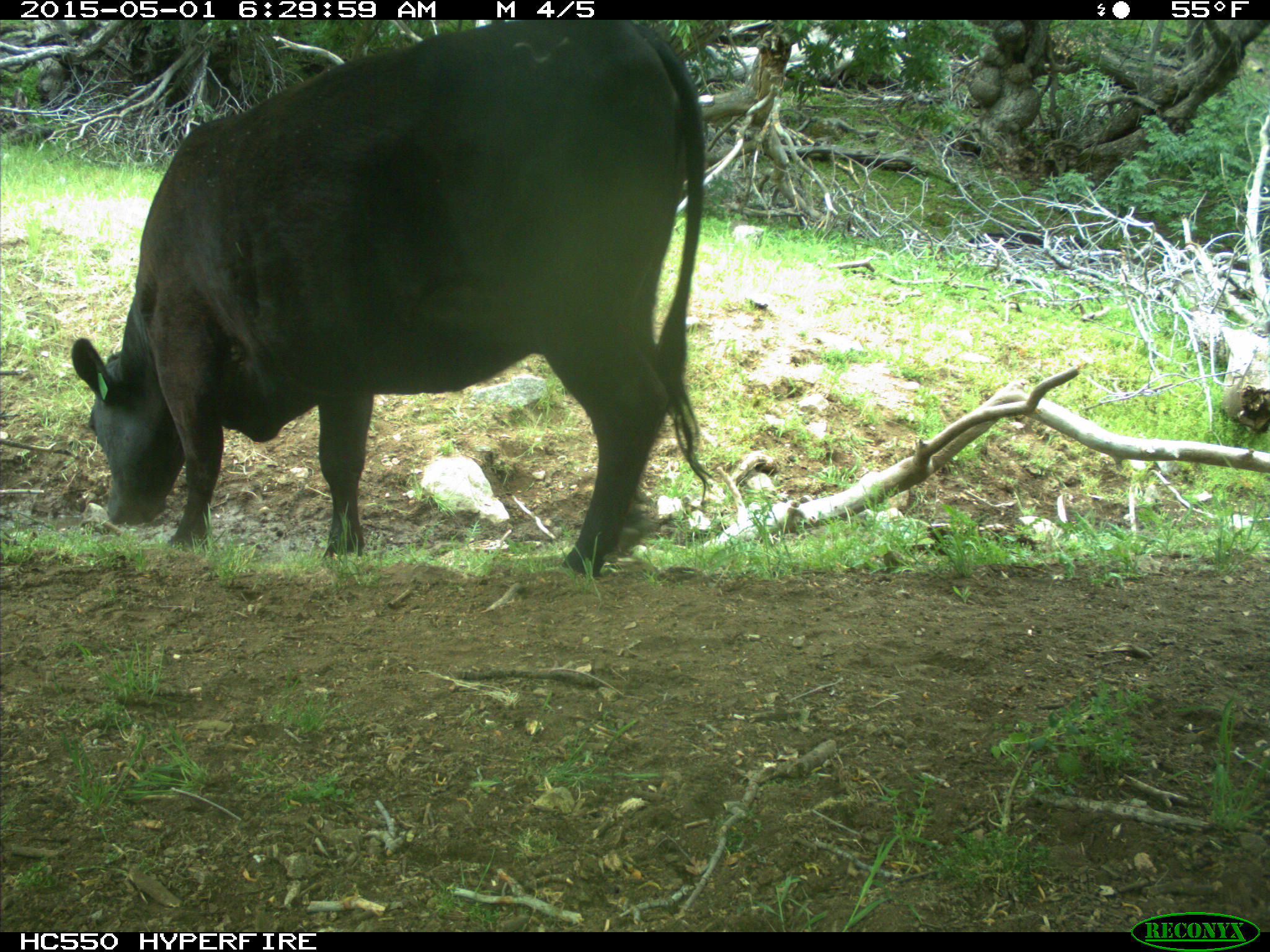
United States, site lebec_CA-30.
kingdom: Animalia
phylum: Chordata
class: Mammalia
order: Artiodactyla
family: Bovidae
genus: Bos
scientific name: Bos taurus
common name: domestic cow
Bos taurus (domestic cow).